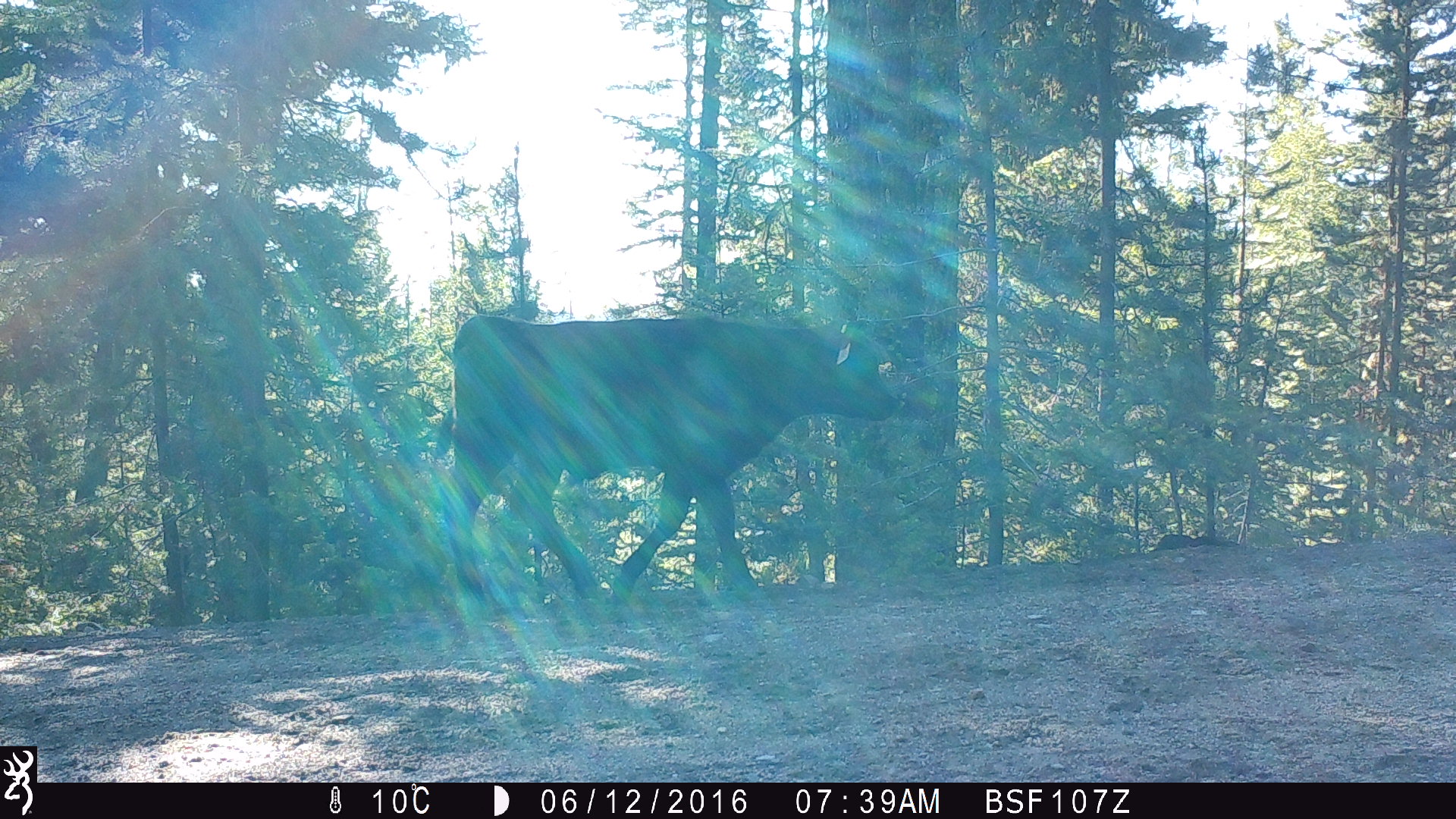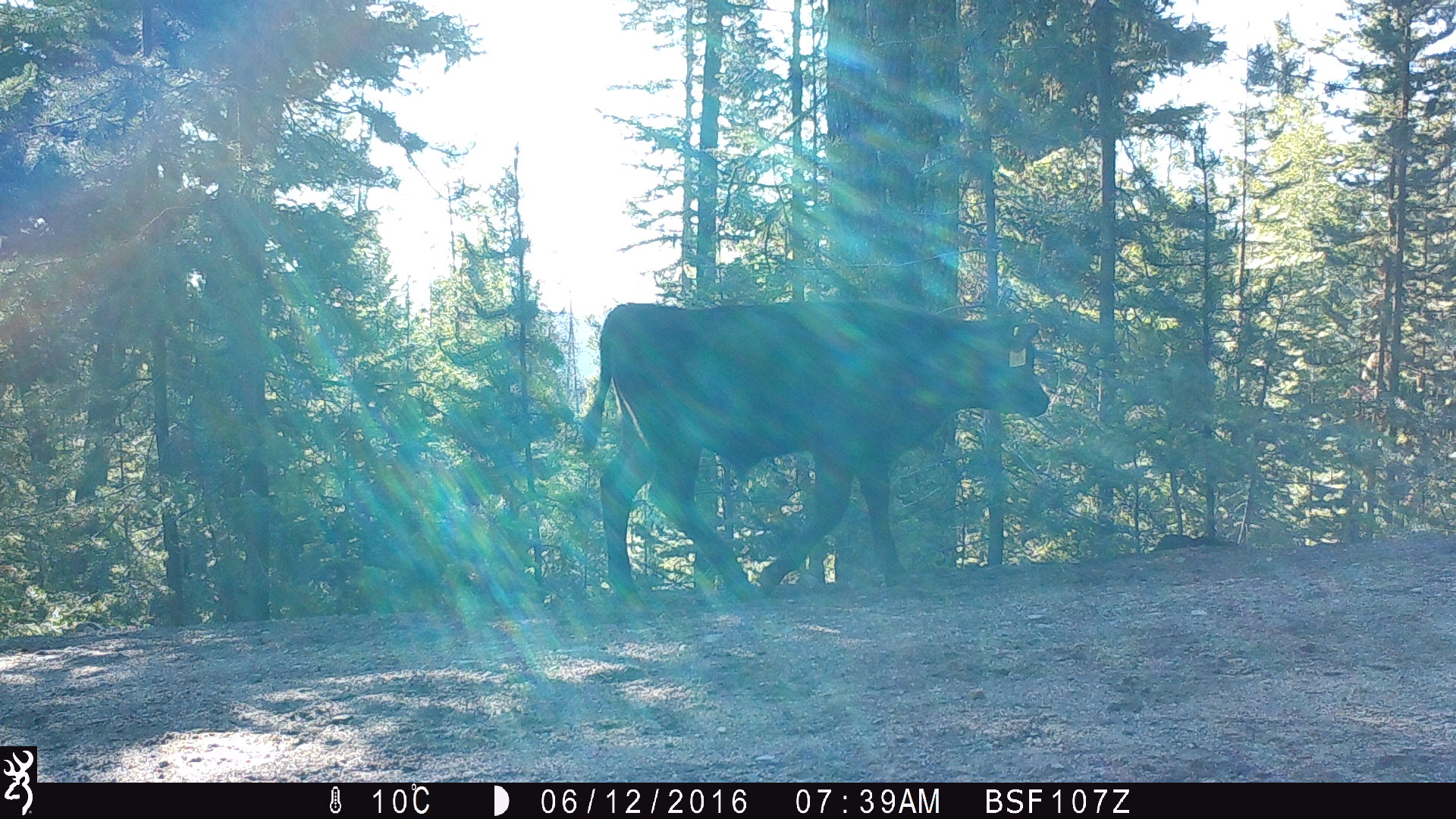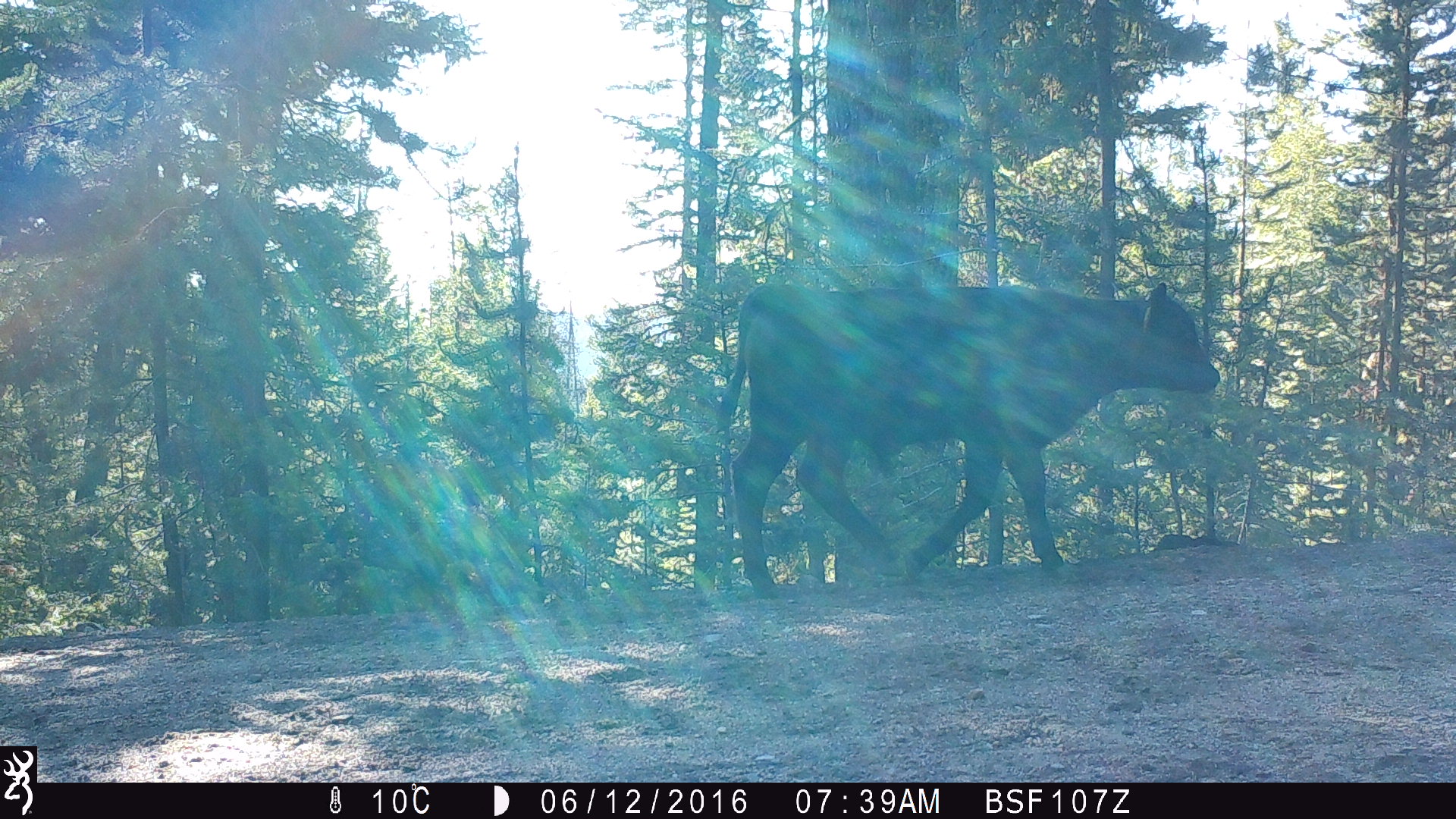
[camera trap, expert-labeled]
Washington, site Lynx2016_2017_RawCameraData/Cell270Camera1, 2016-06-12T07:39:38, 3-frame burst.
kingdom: Animalia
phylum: Chordata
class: Mammalia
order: Artiodactyla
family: Bovidae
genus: Bos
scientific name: Bos taurus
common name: domestic cattle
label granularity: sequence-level